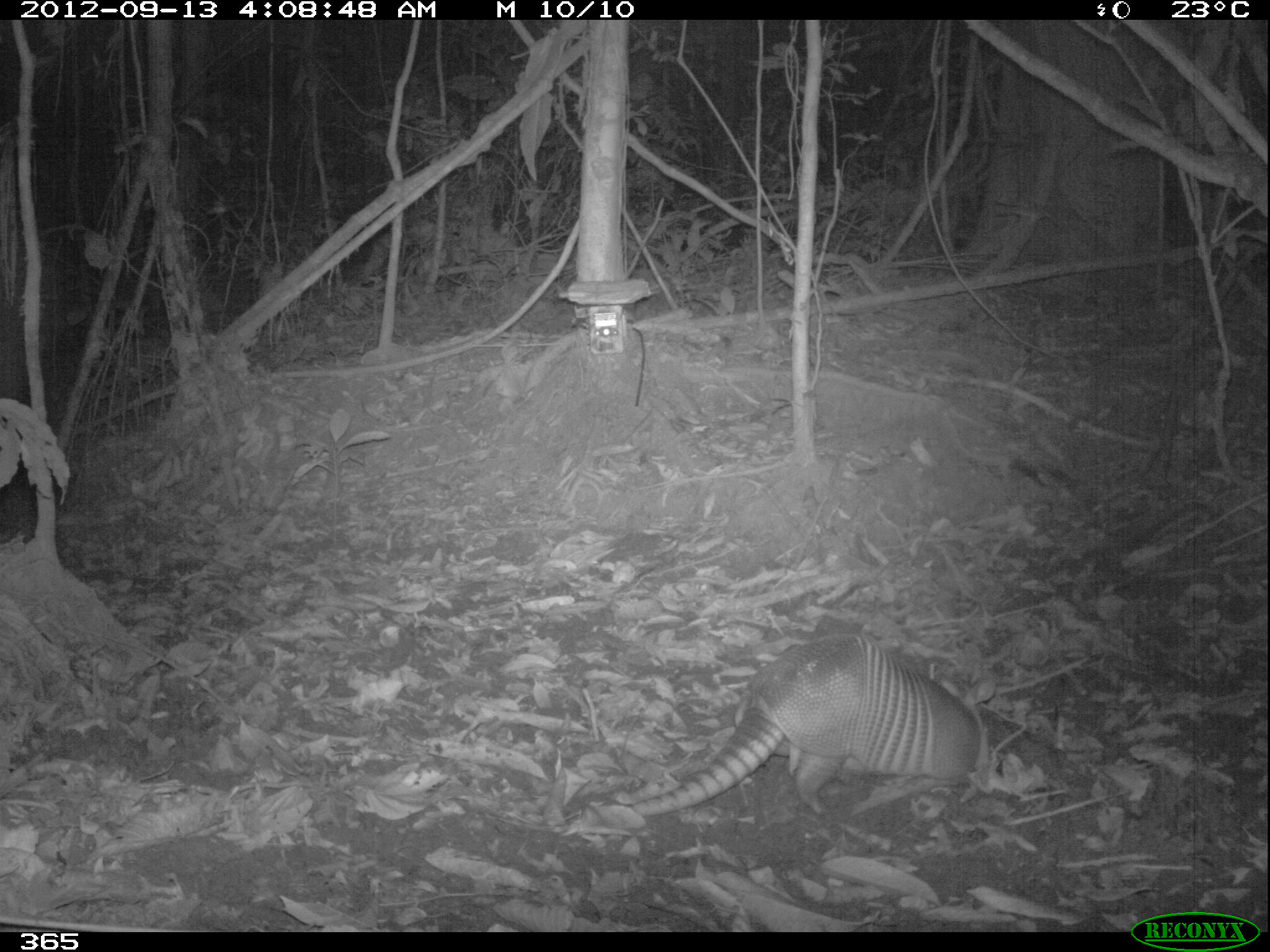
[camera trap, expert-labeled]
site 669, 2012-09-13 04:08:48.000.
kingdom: Animalia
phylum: Chordata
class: Mammalia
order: Cingulata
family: Dasypodidae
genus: Dasypus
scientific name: Dasypus novemcinctus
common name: nine-banded armadillo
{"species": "Dasypus novemcinctus (nine-banded armadillo)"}